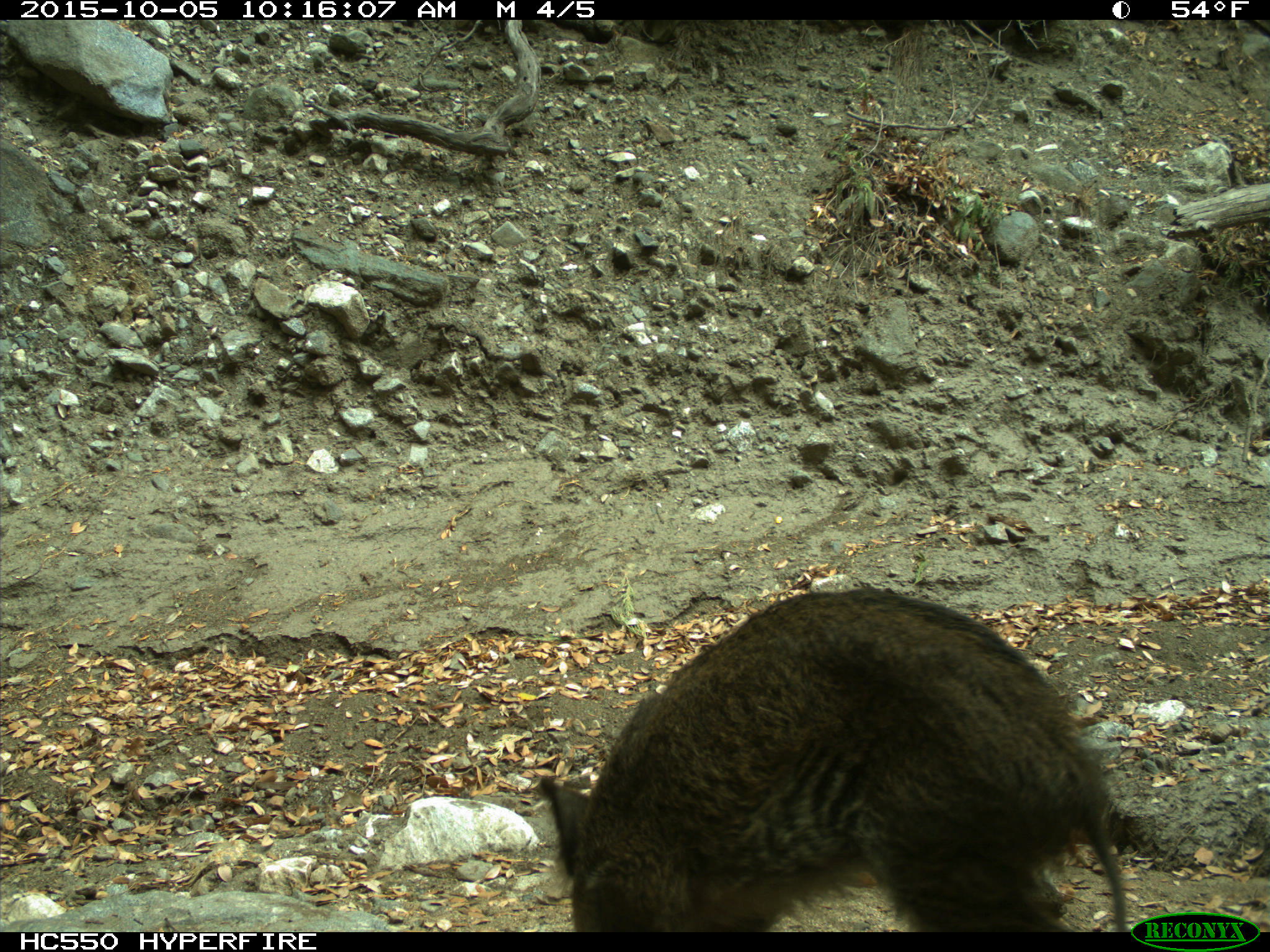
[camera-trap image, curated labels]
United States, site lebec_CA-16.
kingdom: Animalia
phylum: Chordata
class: Mammalia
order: Artiodactyla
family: Suidae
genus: Sus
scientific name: Sus scrofa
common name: wild boar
Sus scrofa (wild boar).